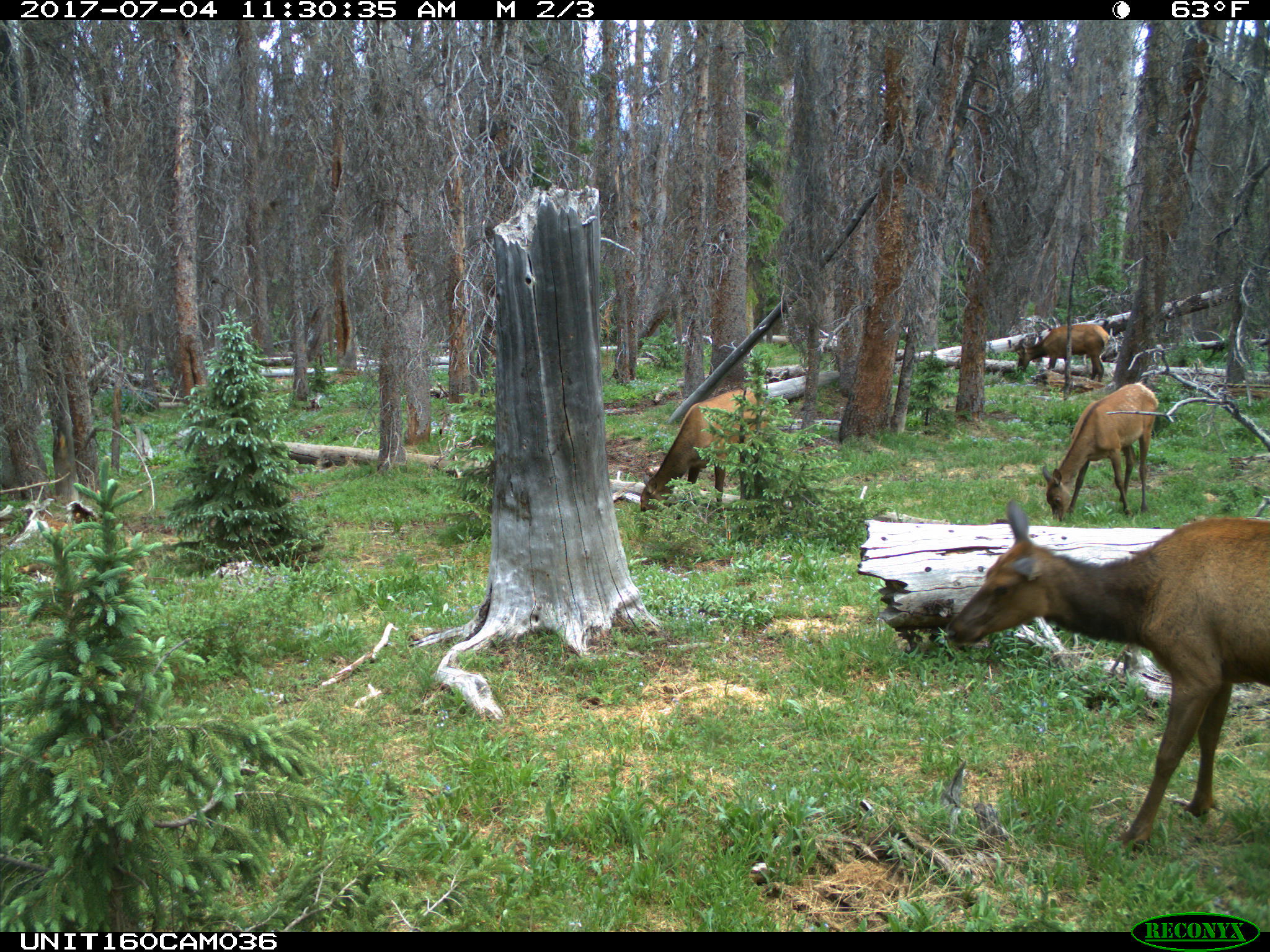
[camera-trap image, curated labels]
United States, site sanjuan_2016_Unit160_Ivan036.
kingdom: Animalia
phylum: Chordata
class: Mammalia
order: Artiodactyla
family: Cervidae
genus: Cervus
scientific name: Cervus elaphus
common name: red deer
Cervus elaphus (red deer).